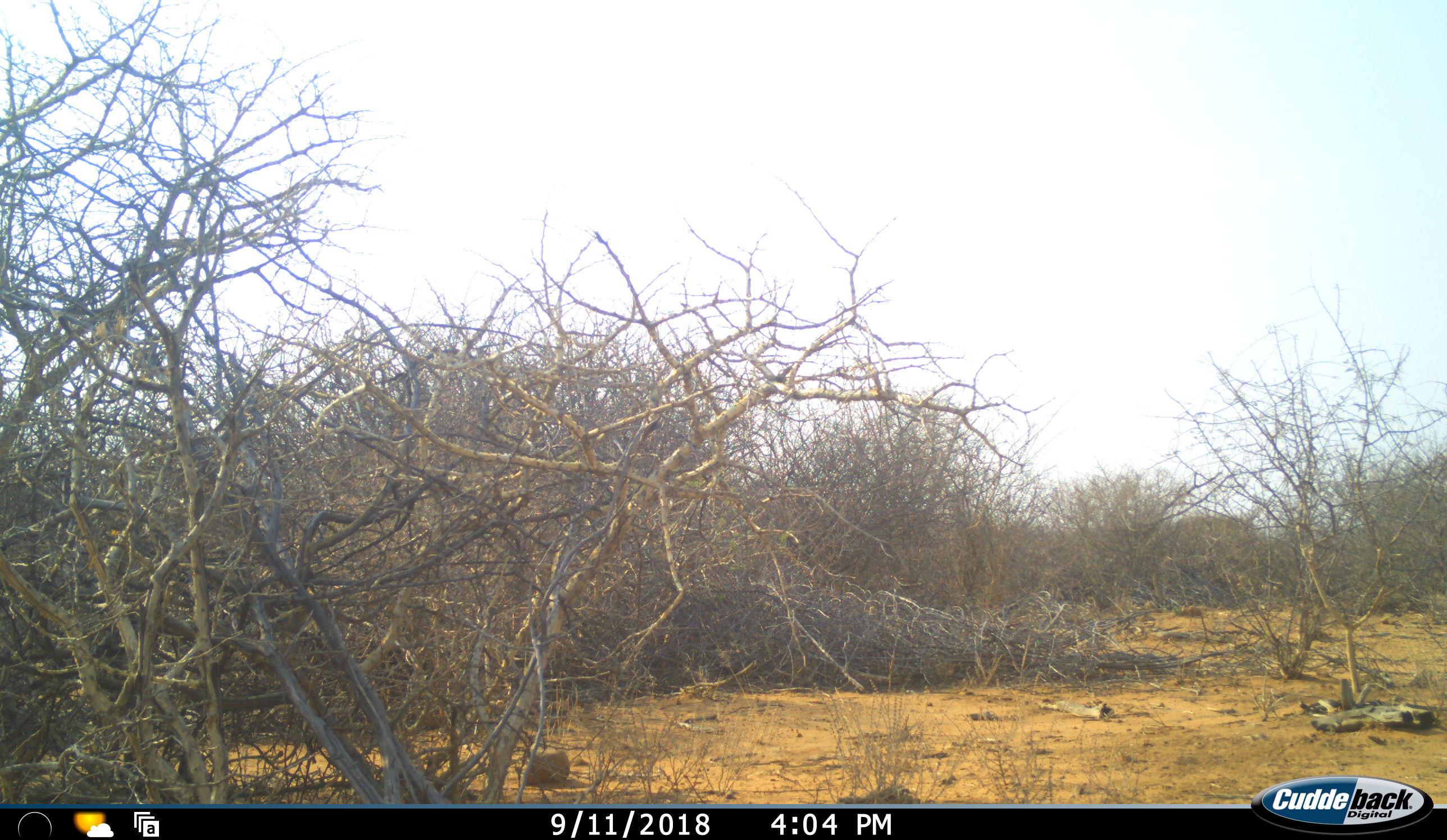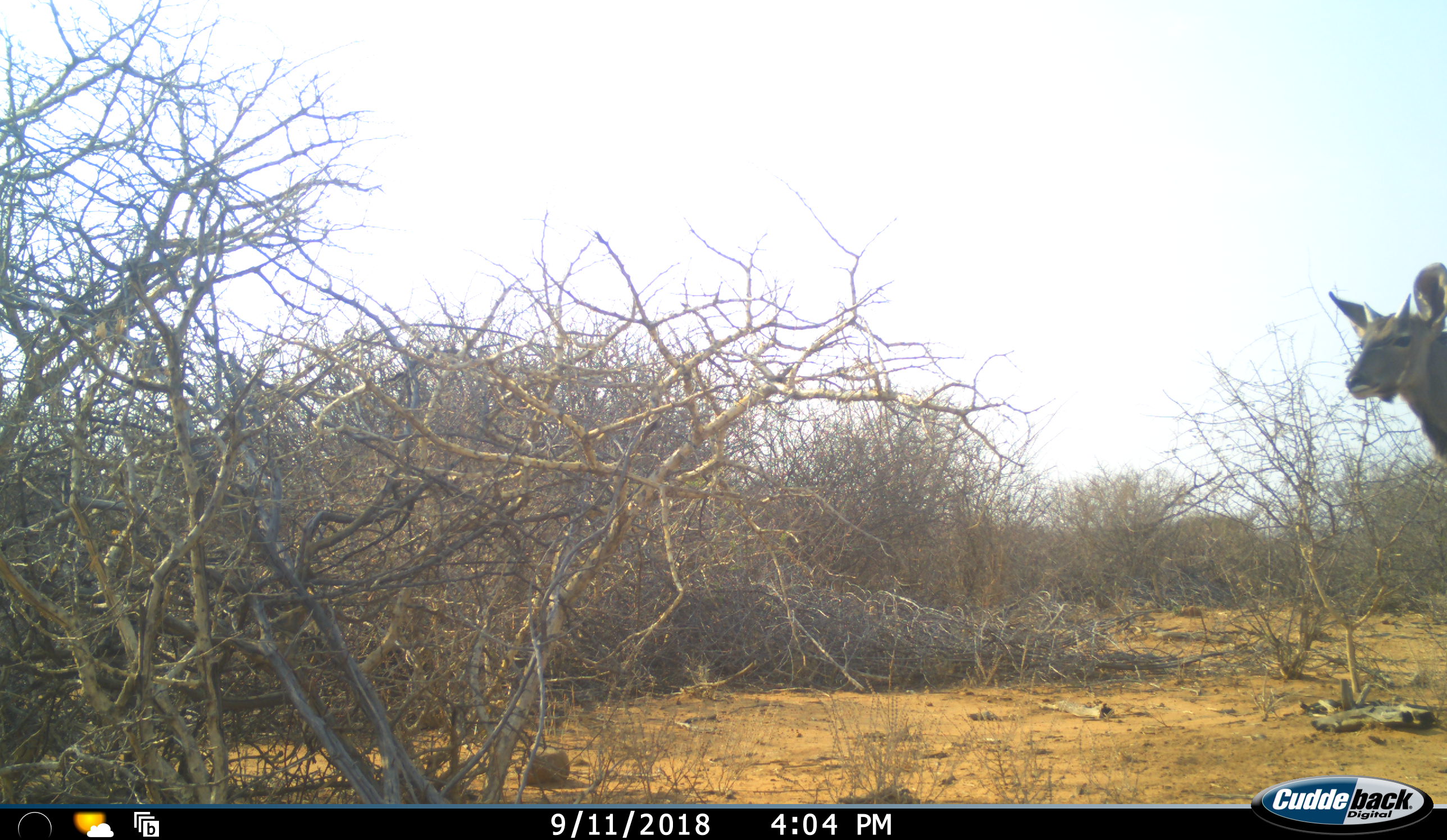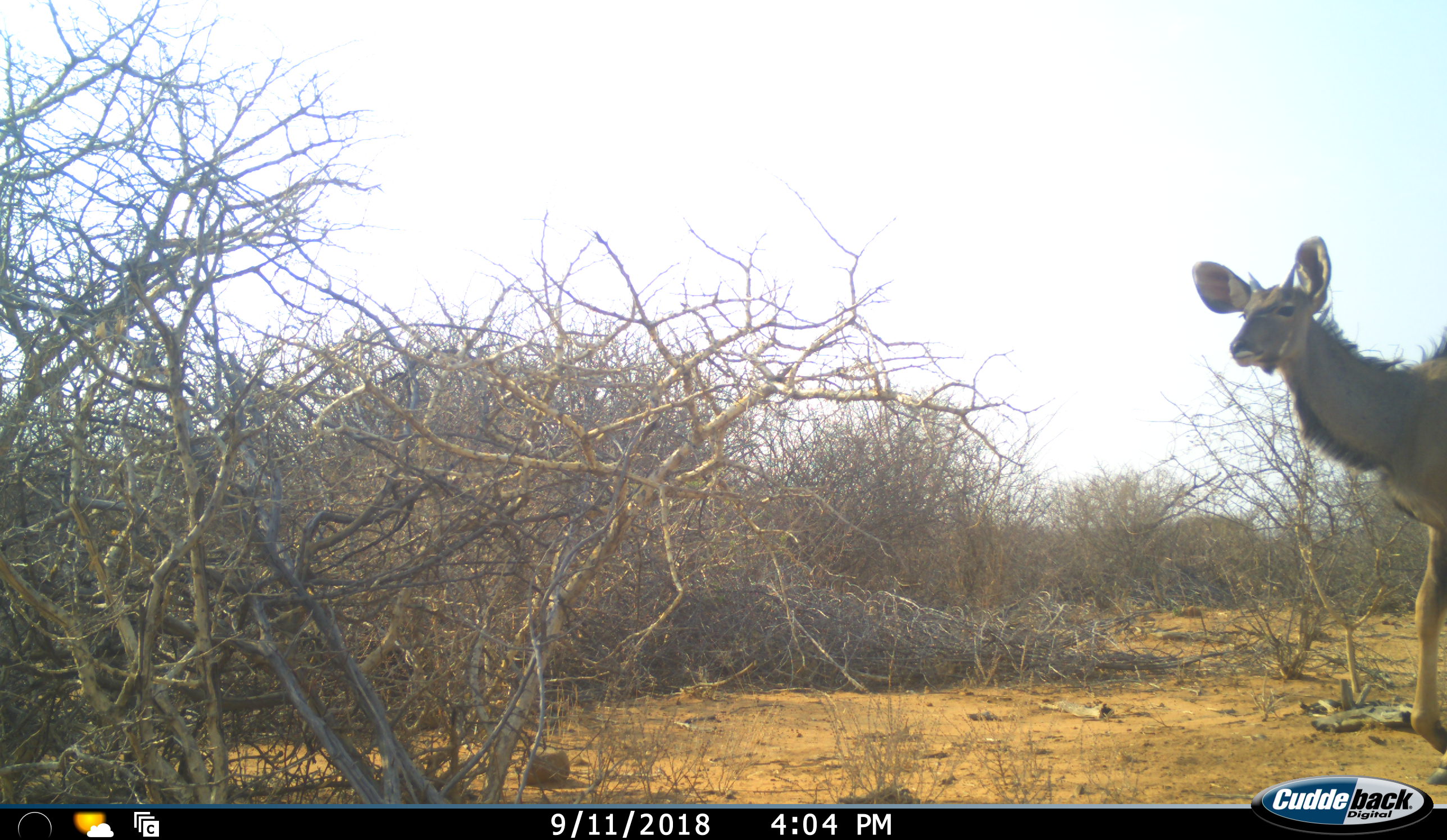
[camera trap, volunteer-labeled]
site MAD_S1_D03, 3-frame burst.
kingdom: Animalia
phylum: Chordata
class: Mammalia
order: Artiodactyla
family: Bovidae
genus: Tragelaphus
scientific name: Tragelaphus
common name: kudu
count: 1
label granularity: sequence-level